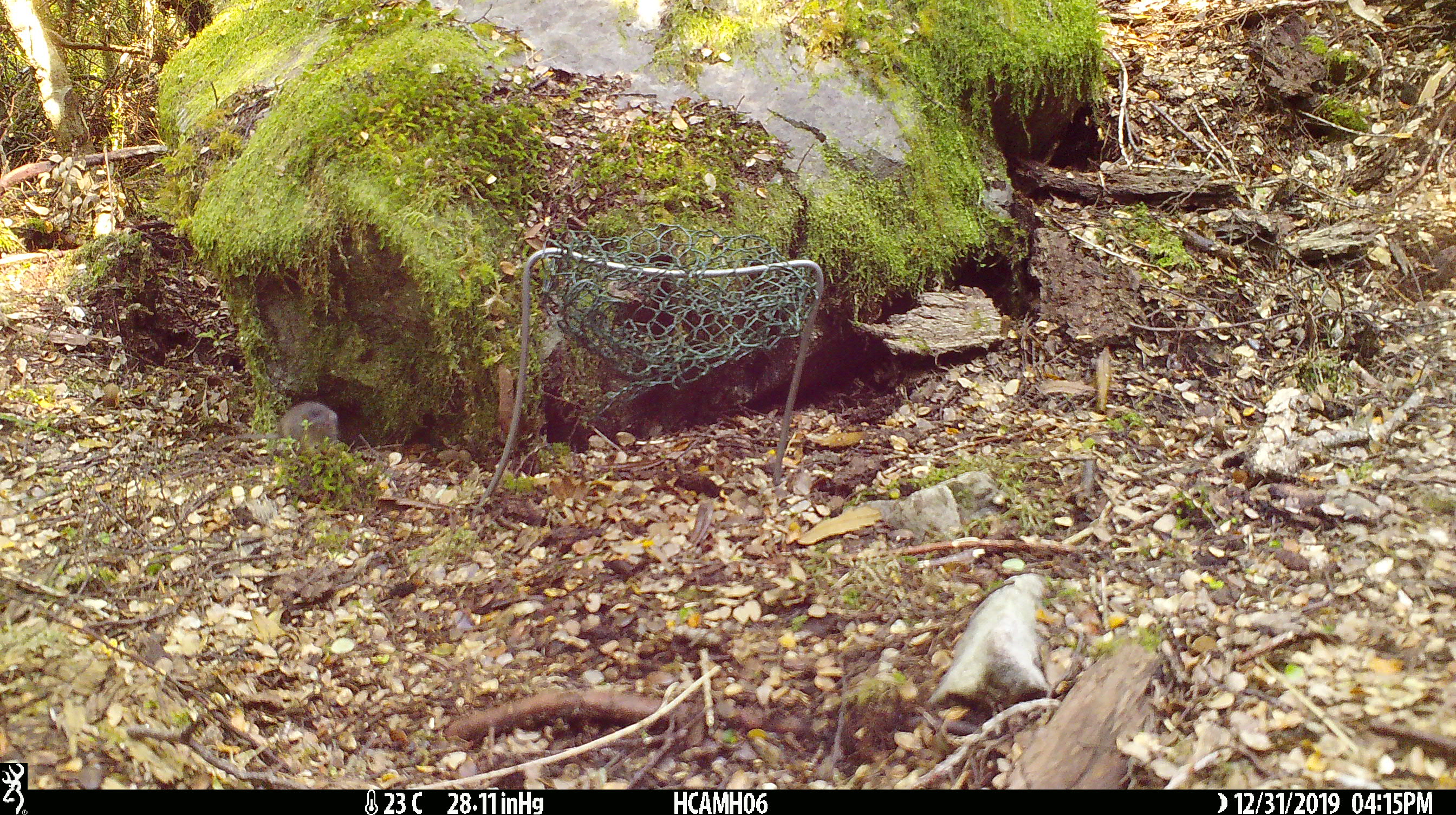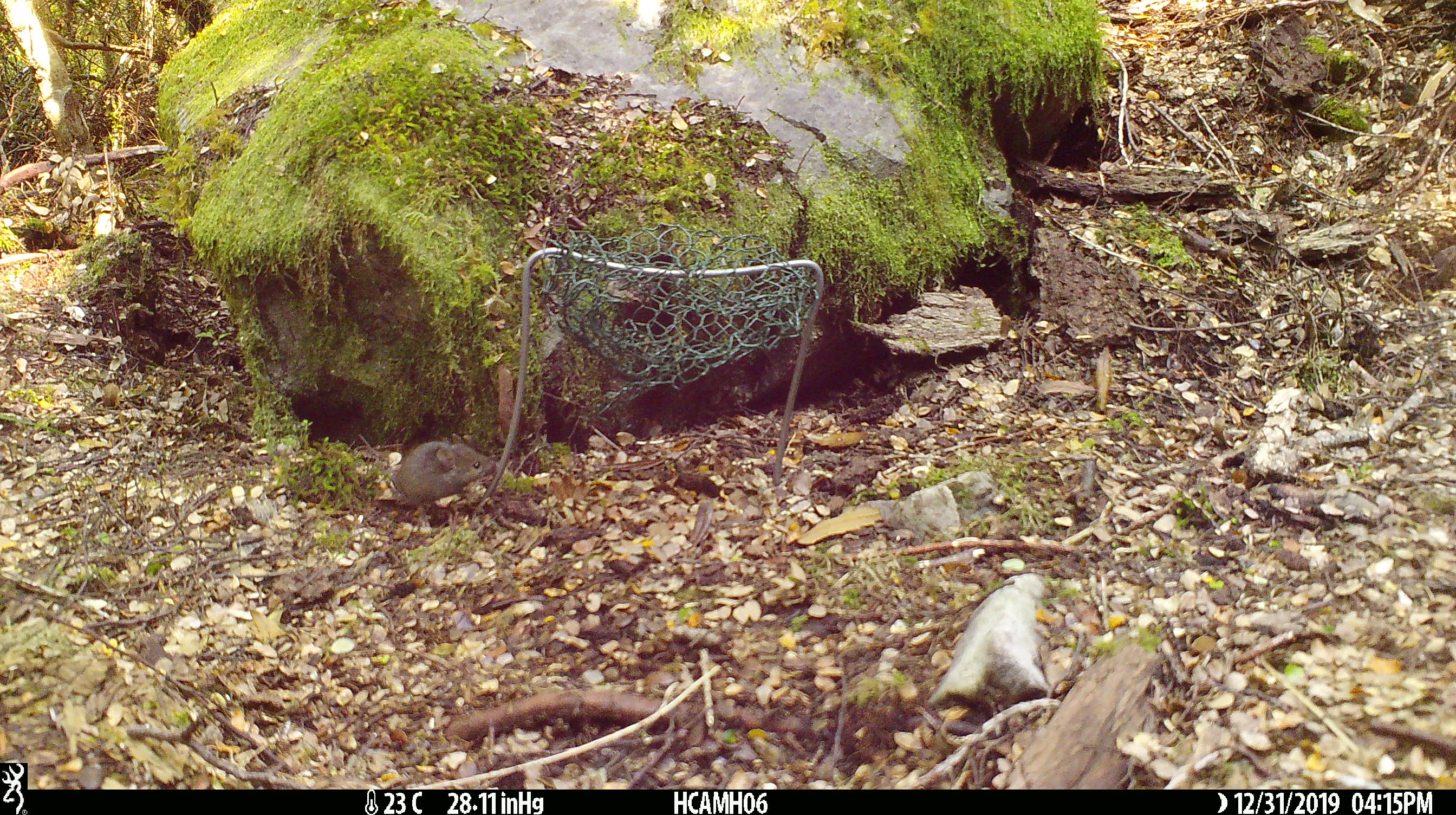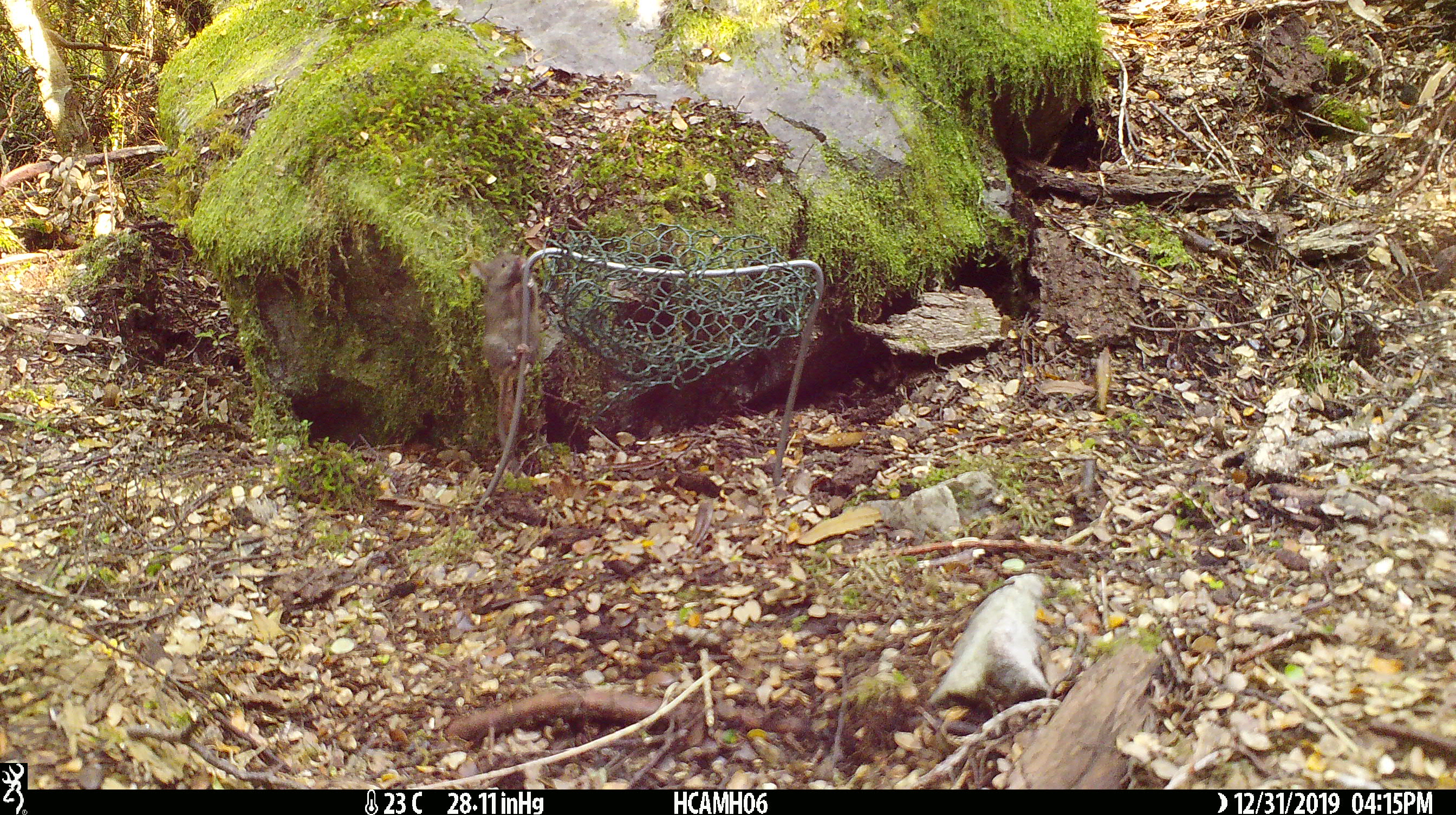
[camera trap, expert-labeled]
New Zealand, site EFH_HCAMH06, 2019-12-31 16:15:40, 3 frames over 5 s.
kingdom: Animalia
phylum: Chordata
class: Mammalia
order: Rodentia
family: Muridae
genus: Mus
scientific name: Mus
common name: mouse